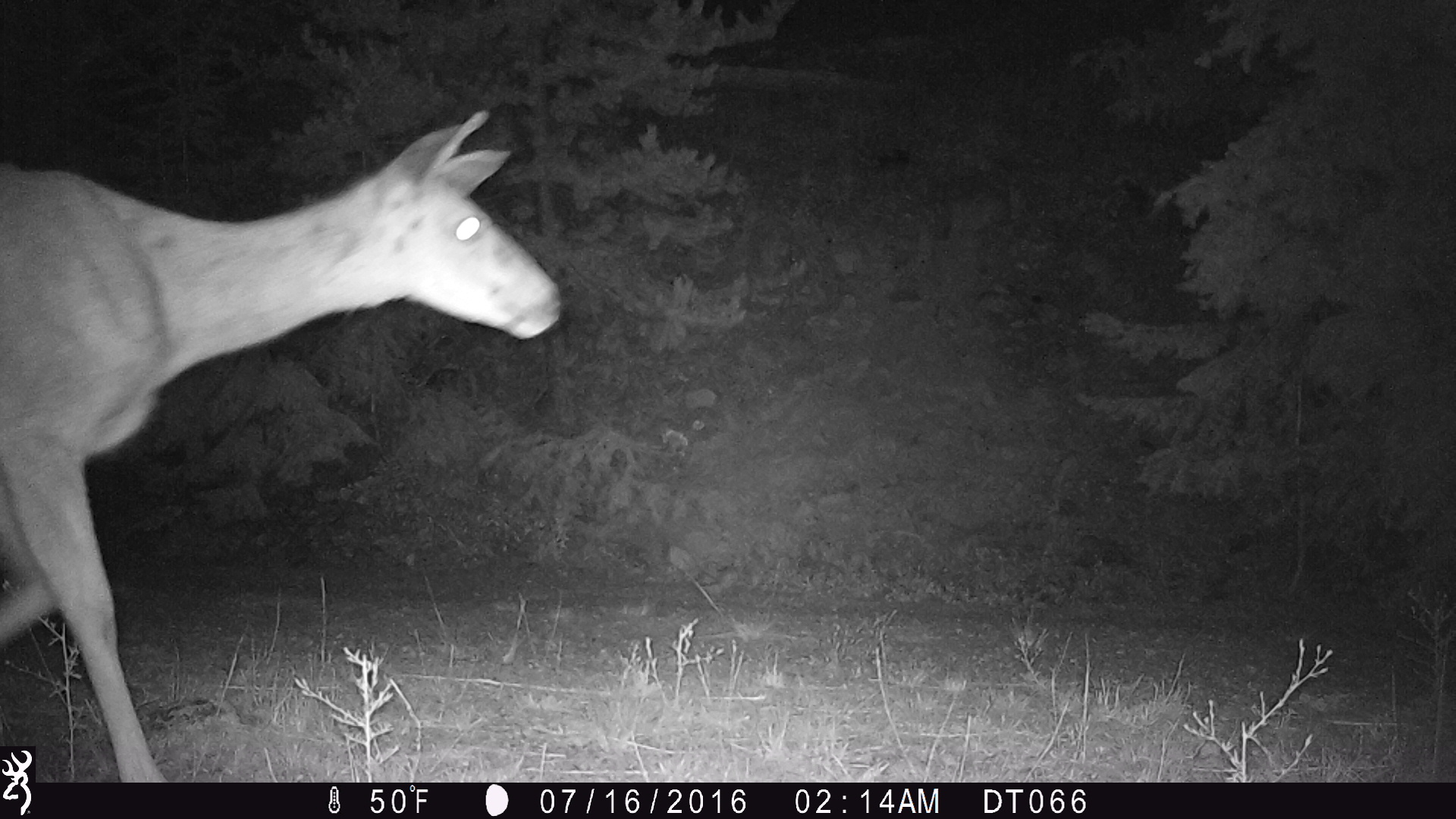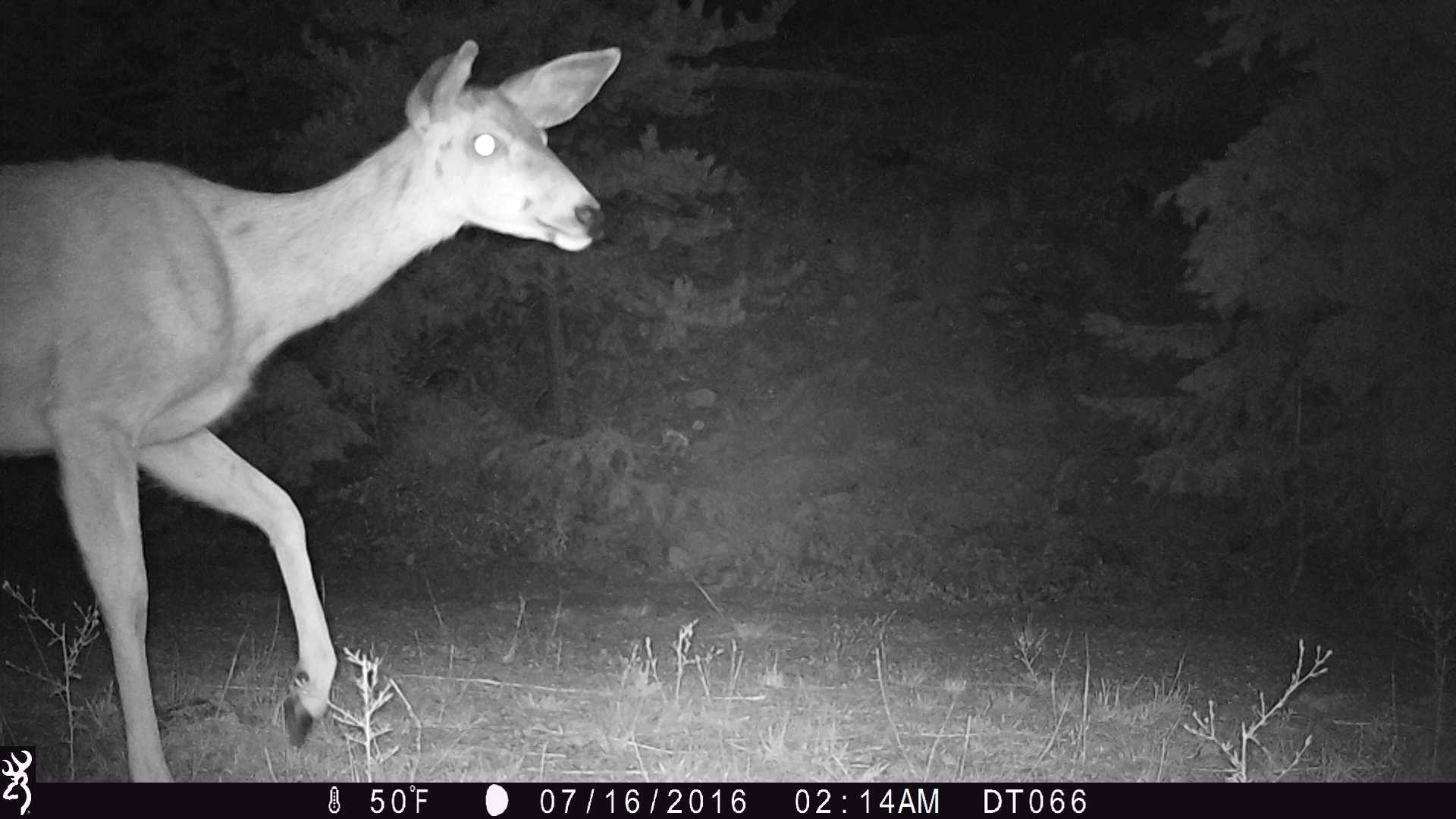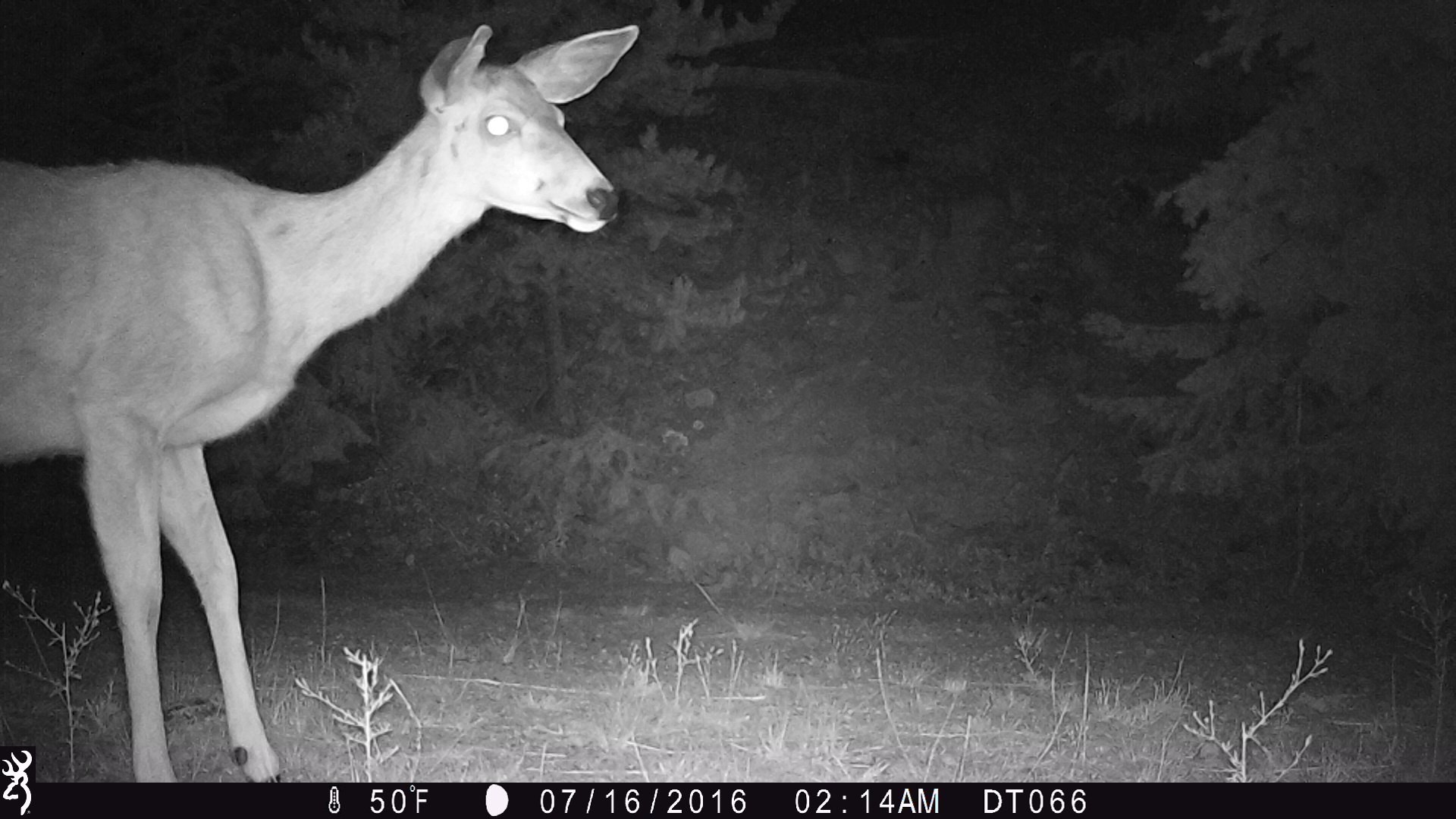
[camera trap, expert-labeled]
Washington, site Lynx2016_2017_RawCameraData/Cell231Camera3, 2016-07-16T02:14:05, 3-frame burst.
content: unidentified animal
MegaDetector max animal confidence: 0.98